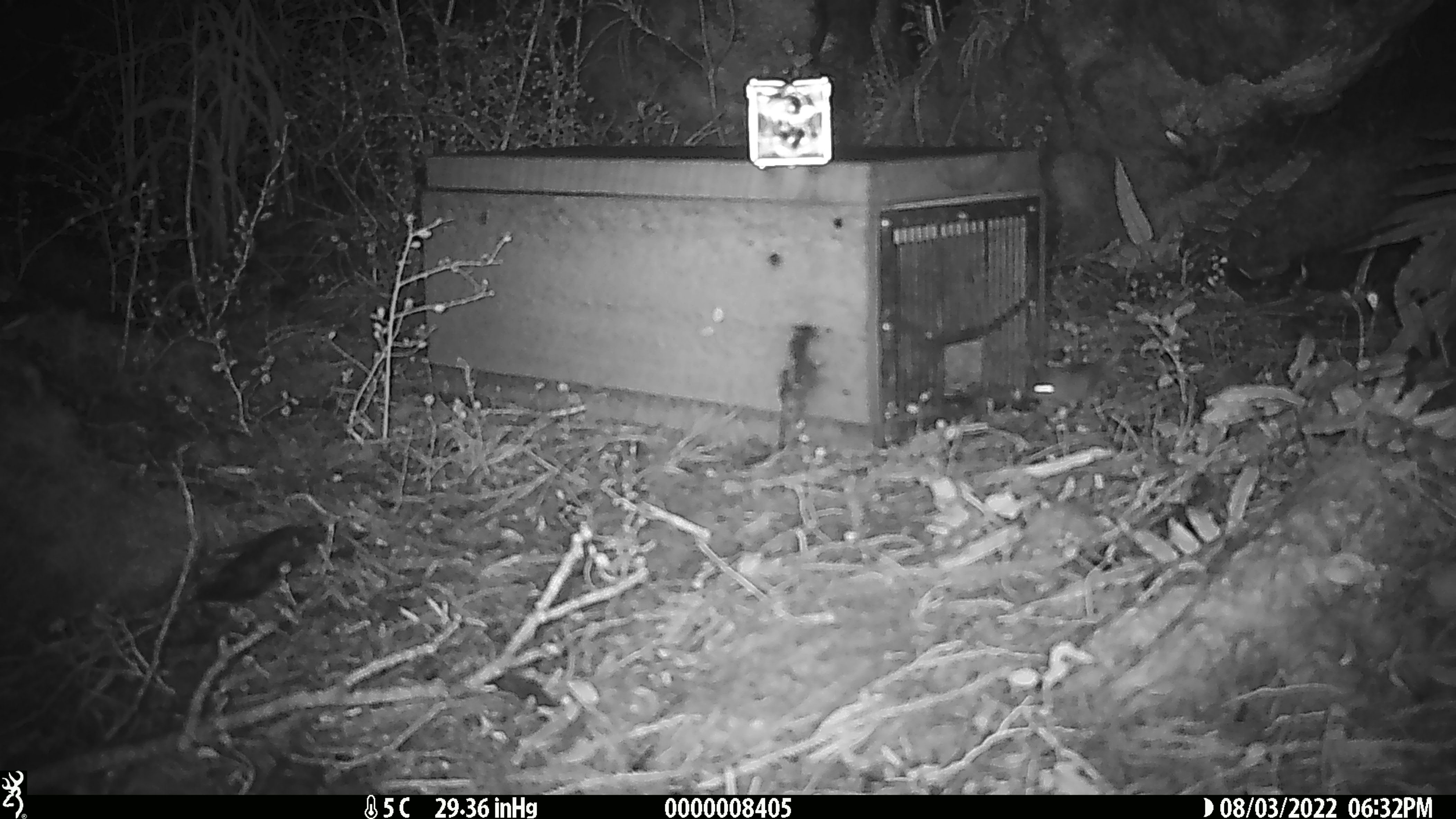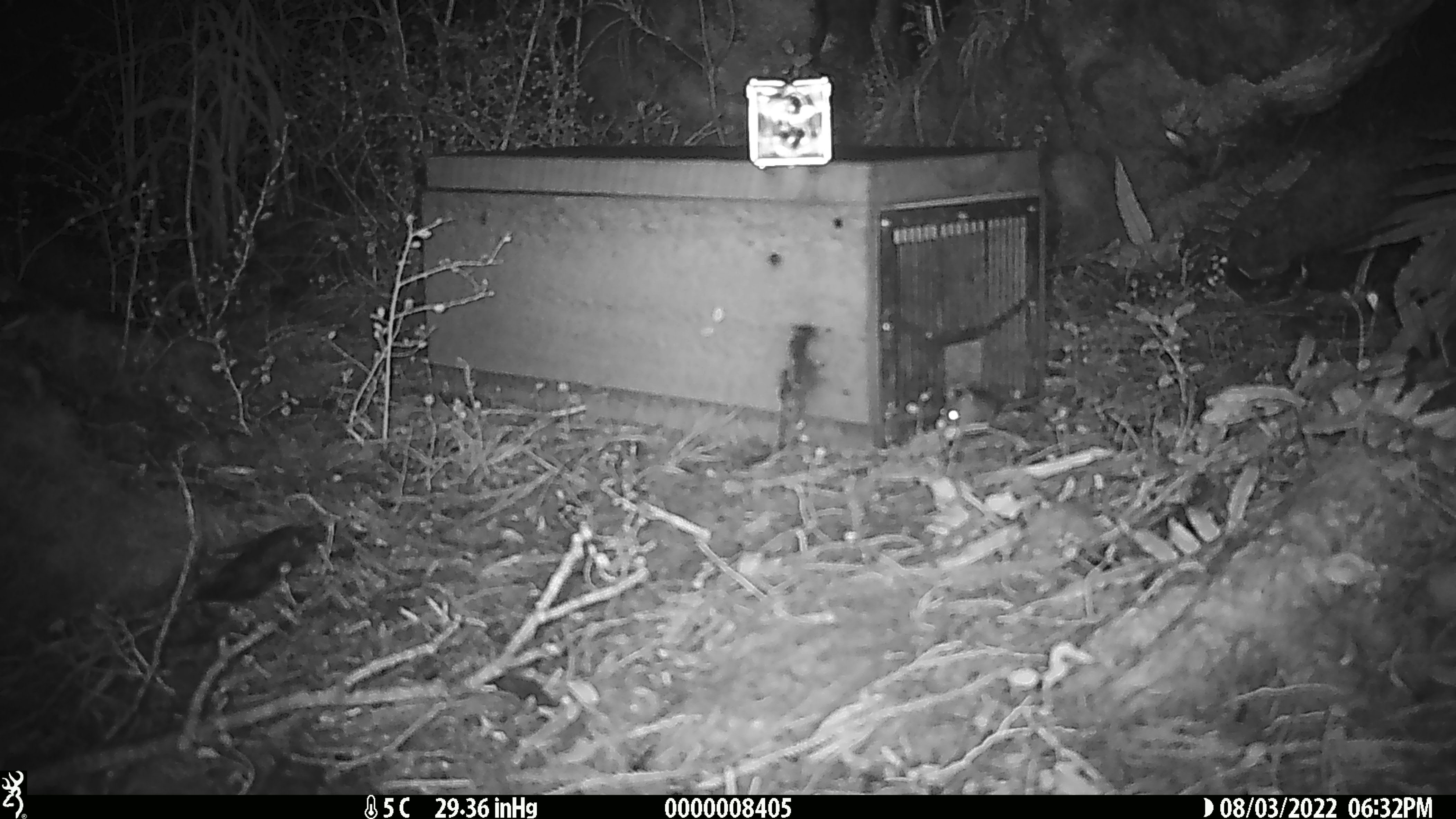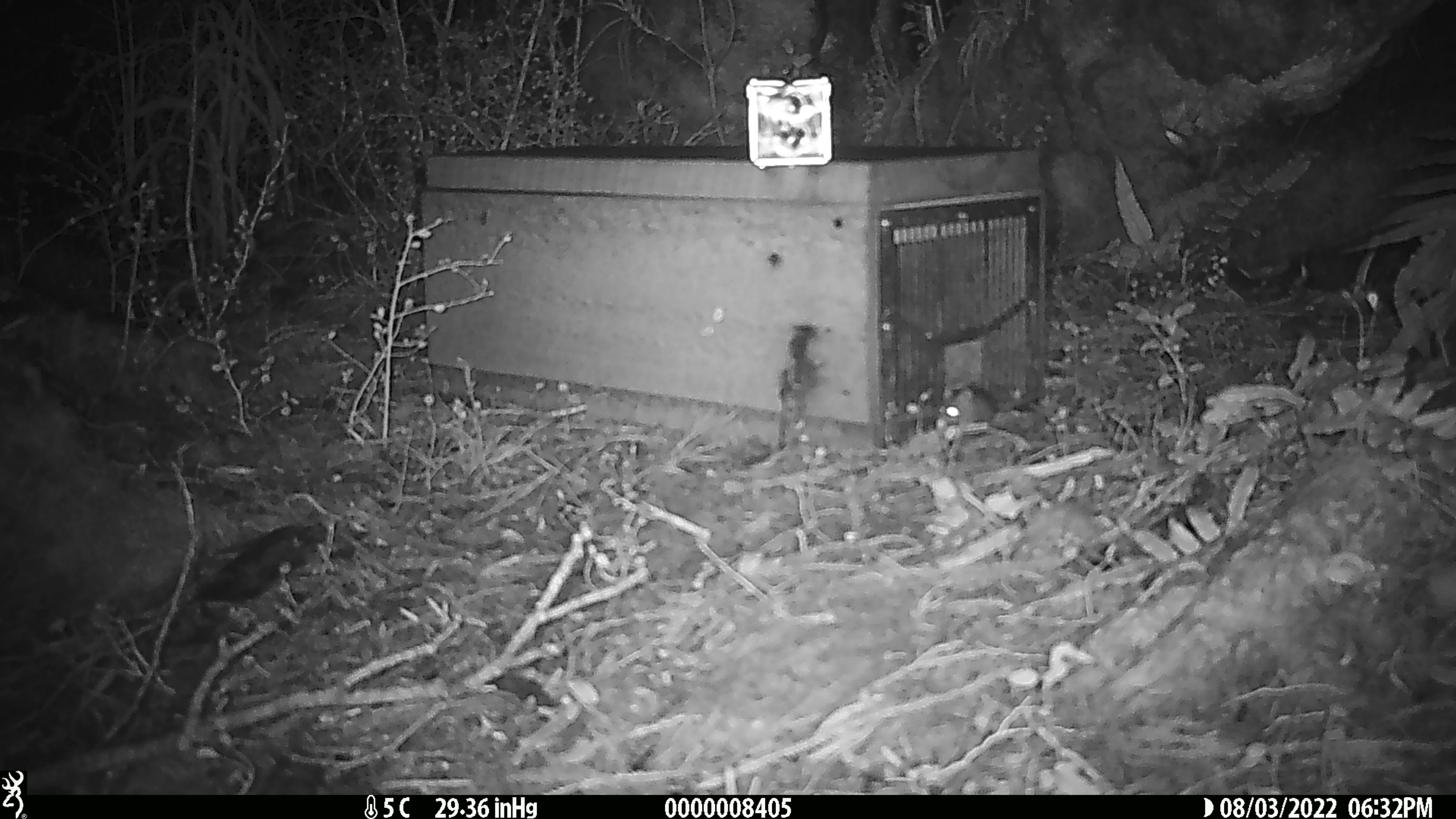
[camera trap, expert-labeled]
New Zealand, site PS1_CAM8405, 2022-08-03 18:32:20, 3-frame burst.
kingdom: Animalia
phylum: Chordata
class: Mammalia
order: Rodentia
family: Muridae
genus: Mus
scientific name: Mus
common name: mouse